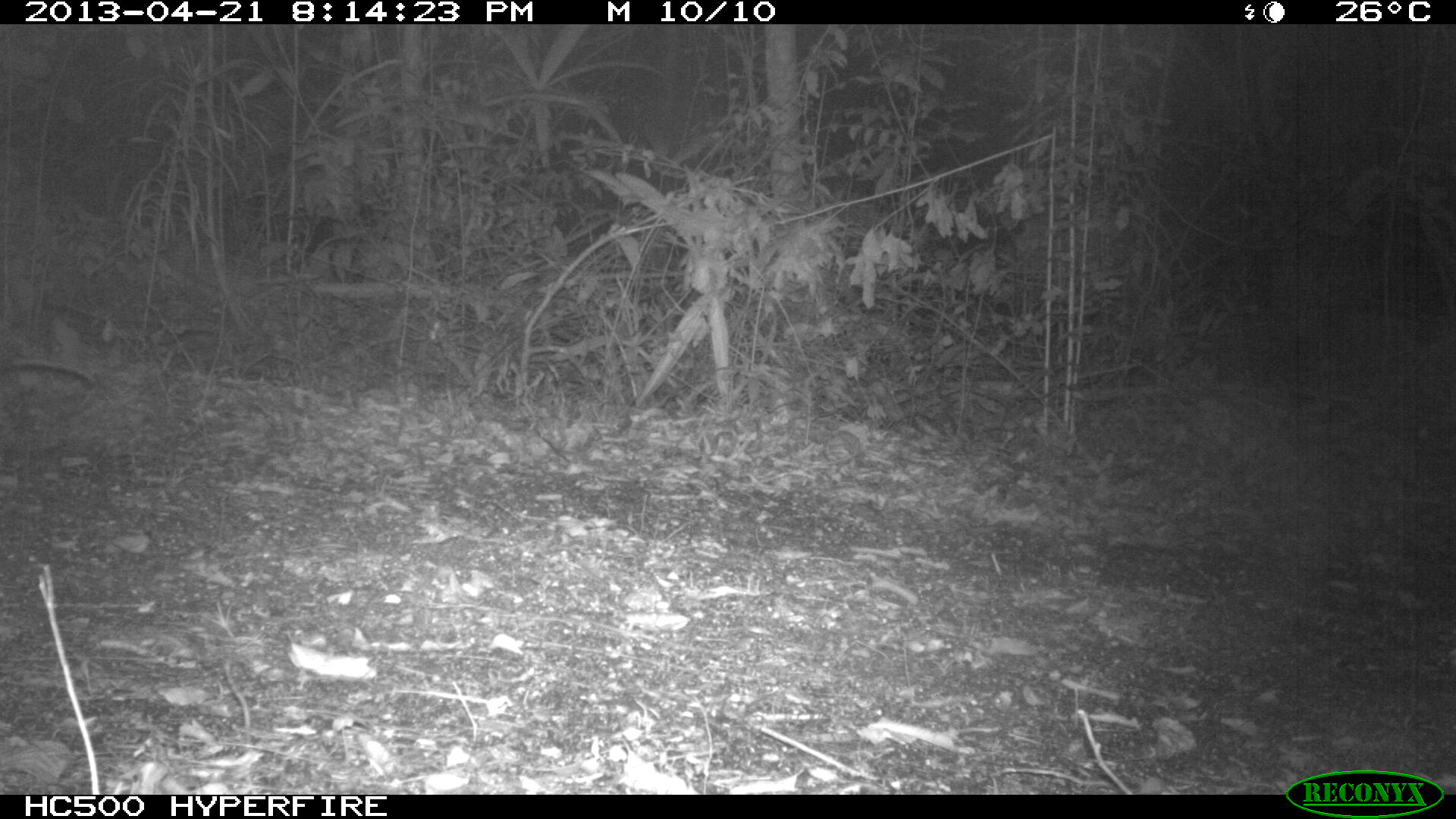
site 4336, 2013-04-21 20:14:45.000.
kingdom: Animalia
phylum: Chordata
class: Mammalia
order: Didelphimorphia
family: Didelphidae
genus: Didelphis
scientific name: Didelphis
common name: american opossums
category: didelphis sp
Didelphis sp (american opossums) (Didelphis), count 1.